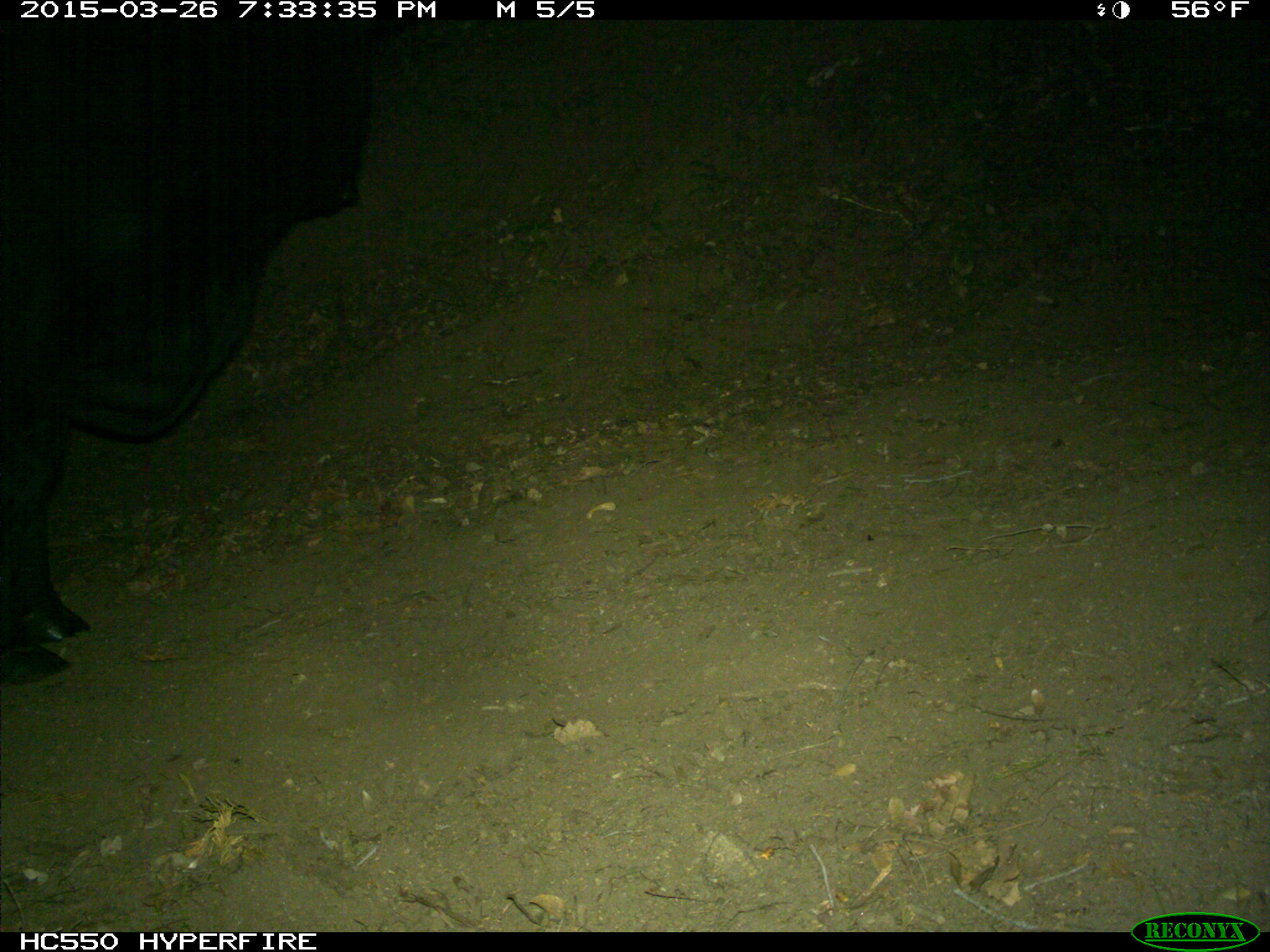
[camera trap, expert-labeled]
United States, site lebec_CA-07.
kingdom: Animalia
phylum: Chordata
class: Mammalia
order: Artiodactyla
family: Bovidae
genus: Bos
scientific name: Bos taurus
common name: domestic cow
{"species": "Bos taurus (domestic cow)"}